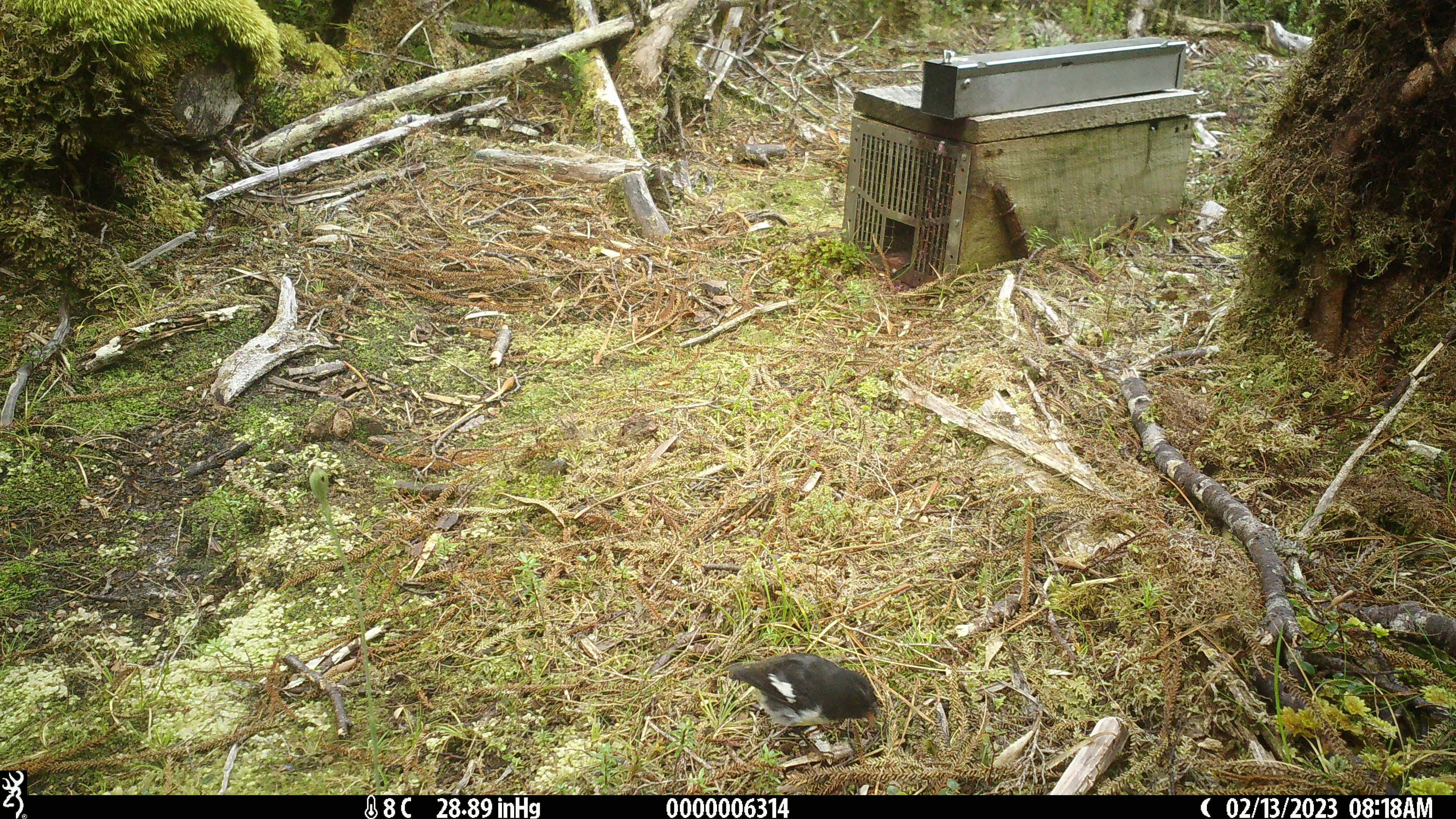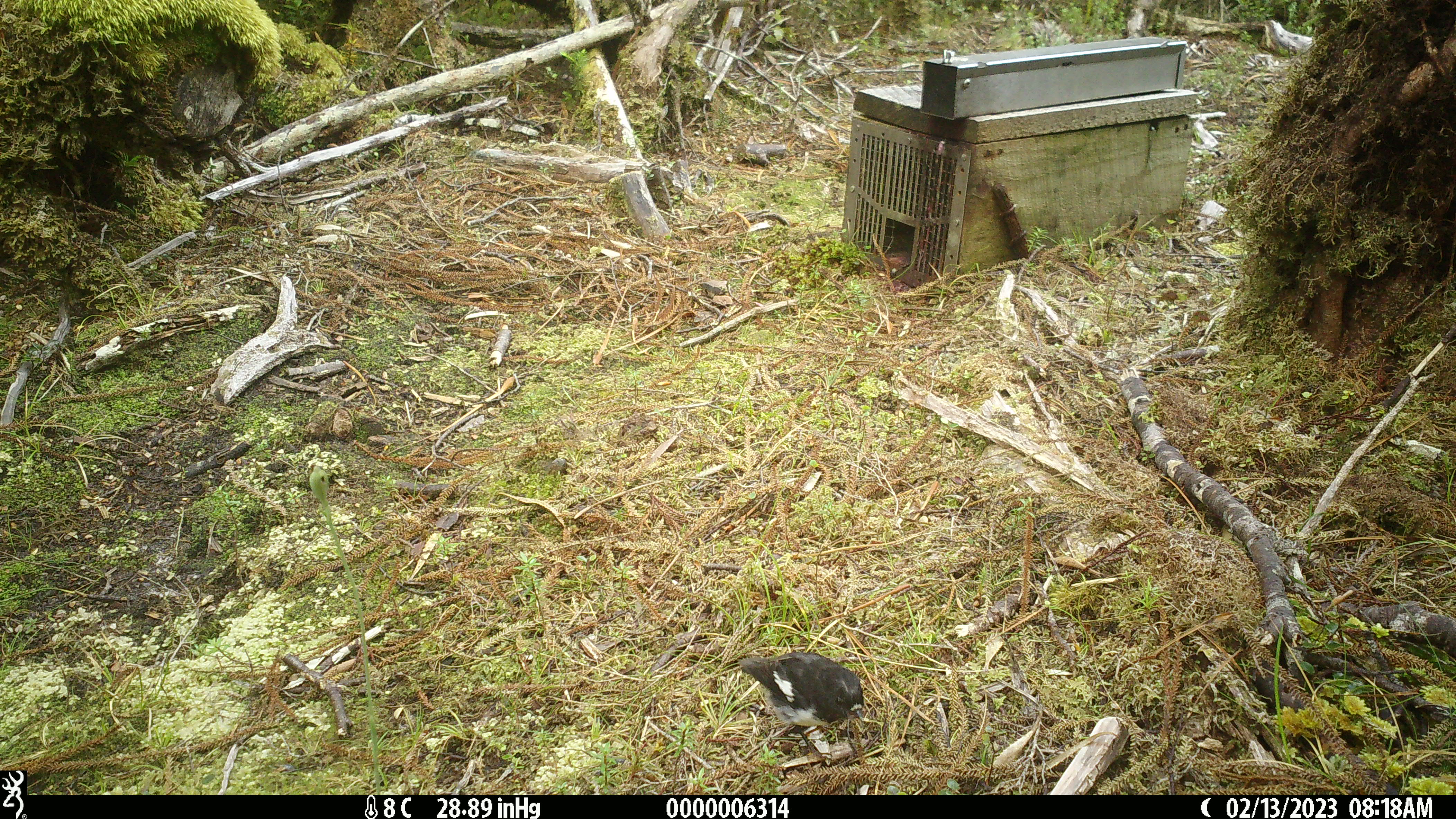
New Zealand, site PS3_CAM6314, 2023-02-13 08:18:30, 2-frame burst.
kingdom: Animalia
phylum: Chordata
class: Aves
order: Passeriformes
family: Petroicidae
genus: Petroica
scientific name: Petroica macrocephala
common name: tomtit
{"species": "tomtit (Petroica macrocephala)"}